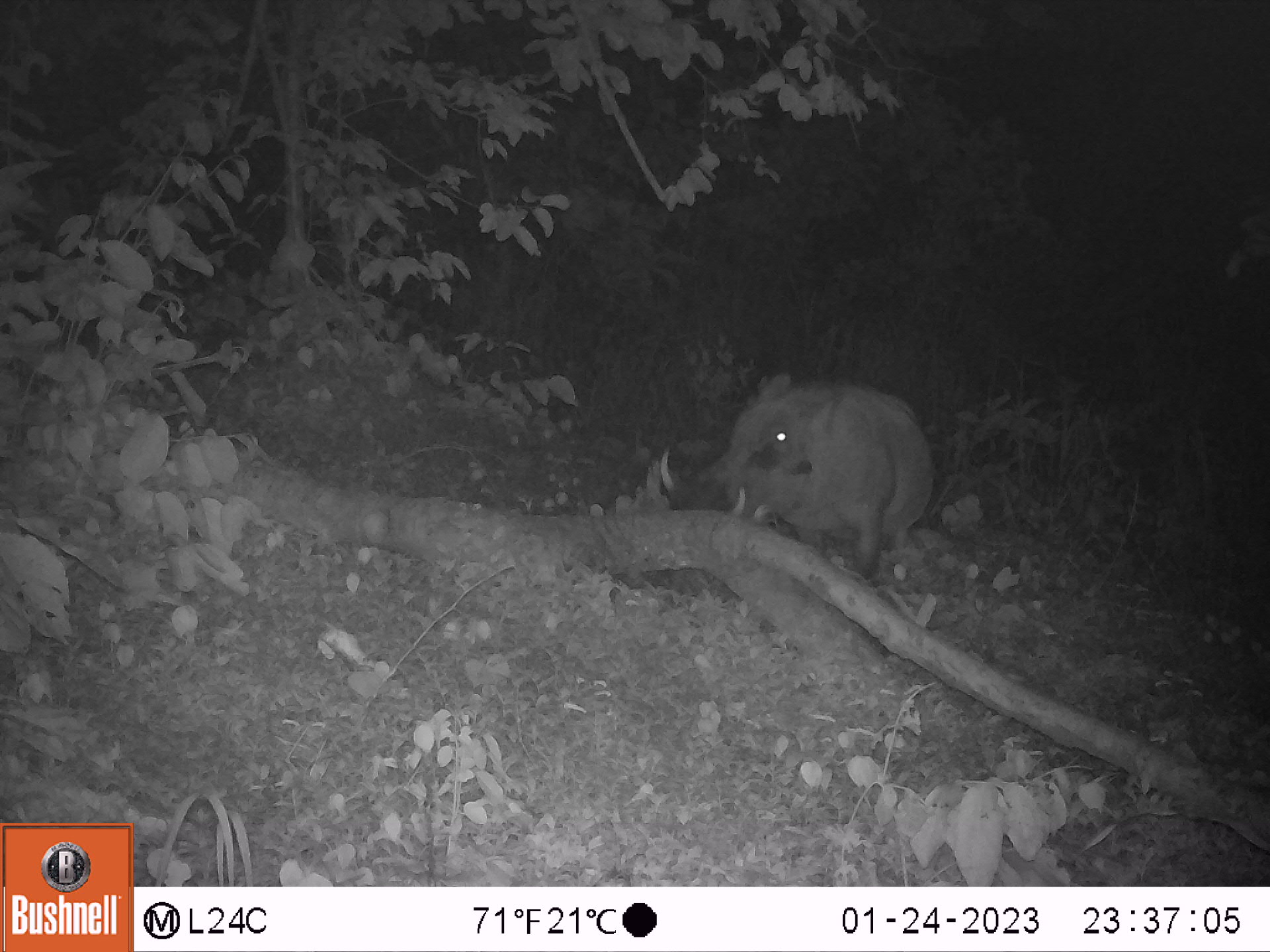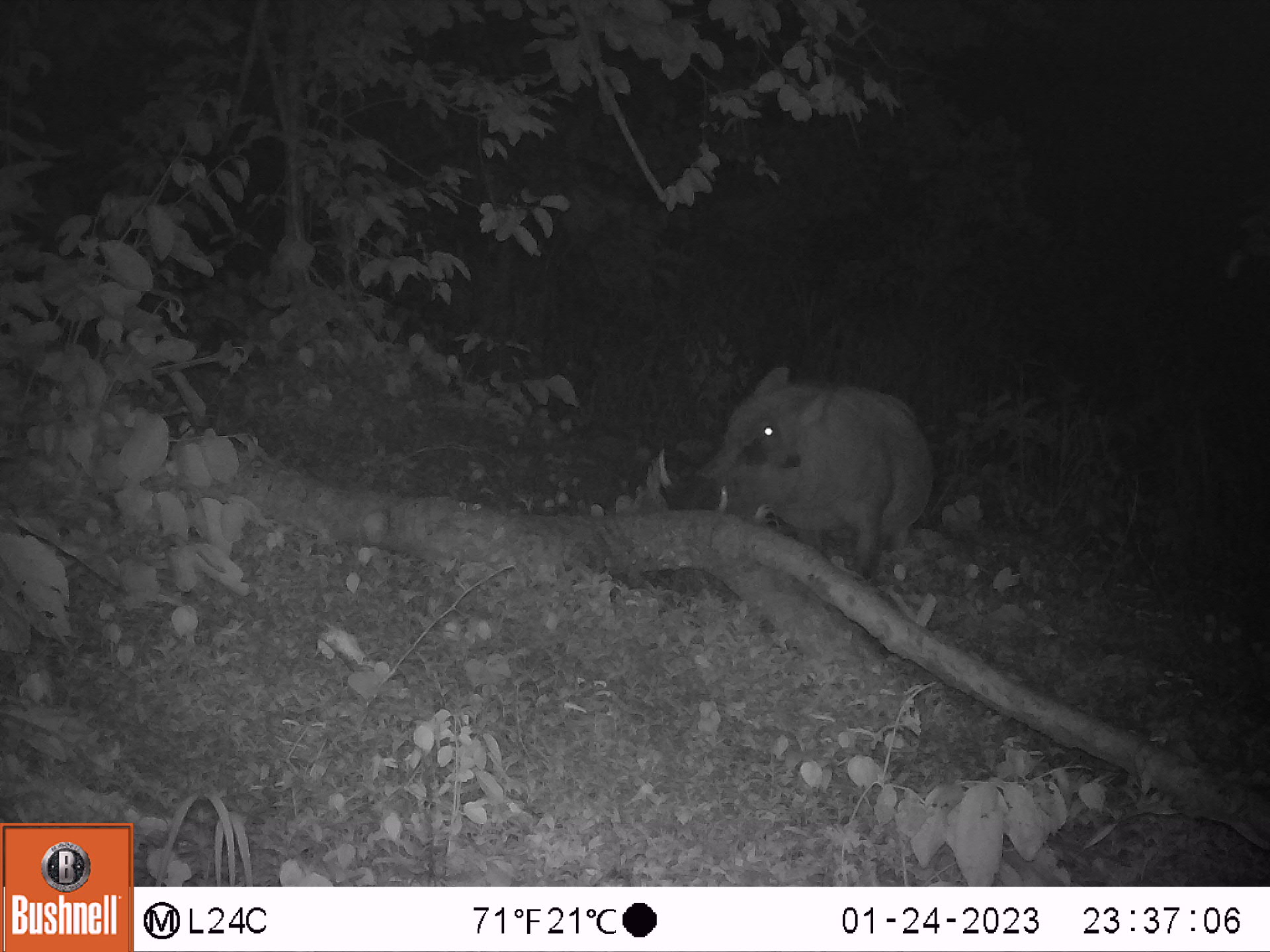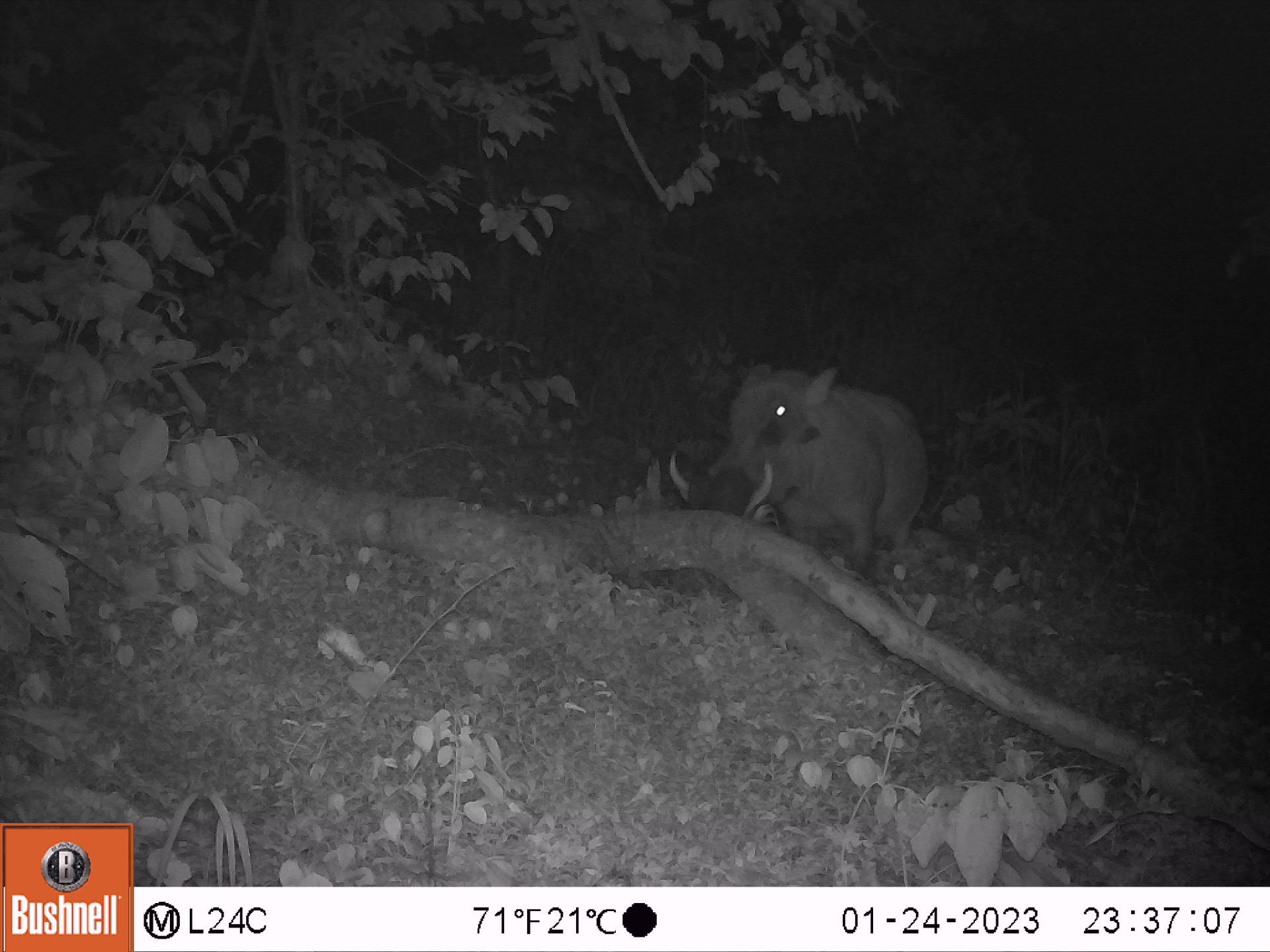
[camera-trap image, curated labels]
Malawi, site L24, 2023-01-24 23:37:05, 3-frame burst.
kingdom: Animalia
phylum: Chordata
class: Mammalia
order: Artiodactyla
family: Suidae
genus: Phacochoerus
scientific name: Phacochoerus africanus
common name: common warthog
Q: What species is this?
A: Common warthog (Phacochoerus africanus).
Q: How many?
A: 1.